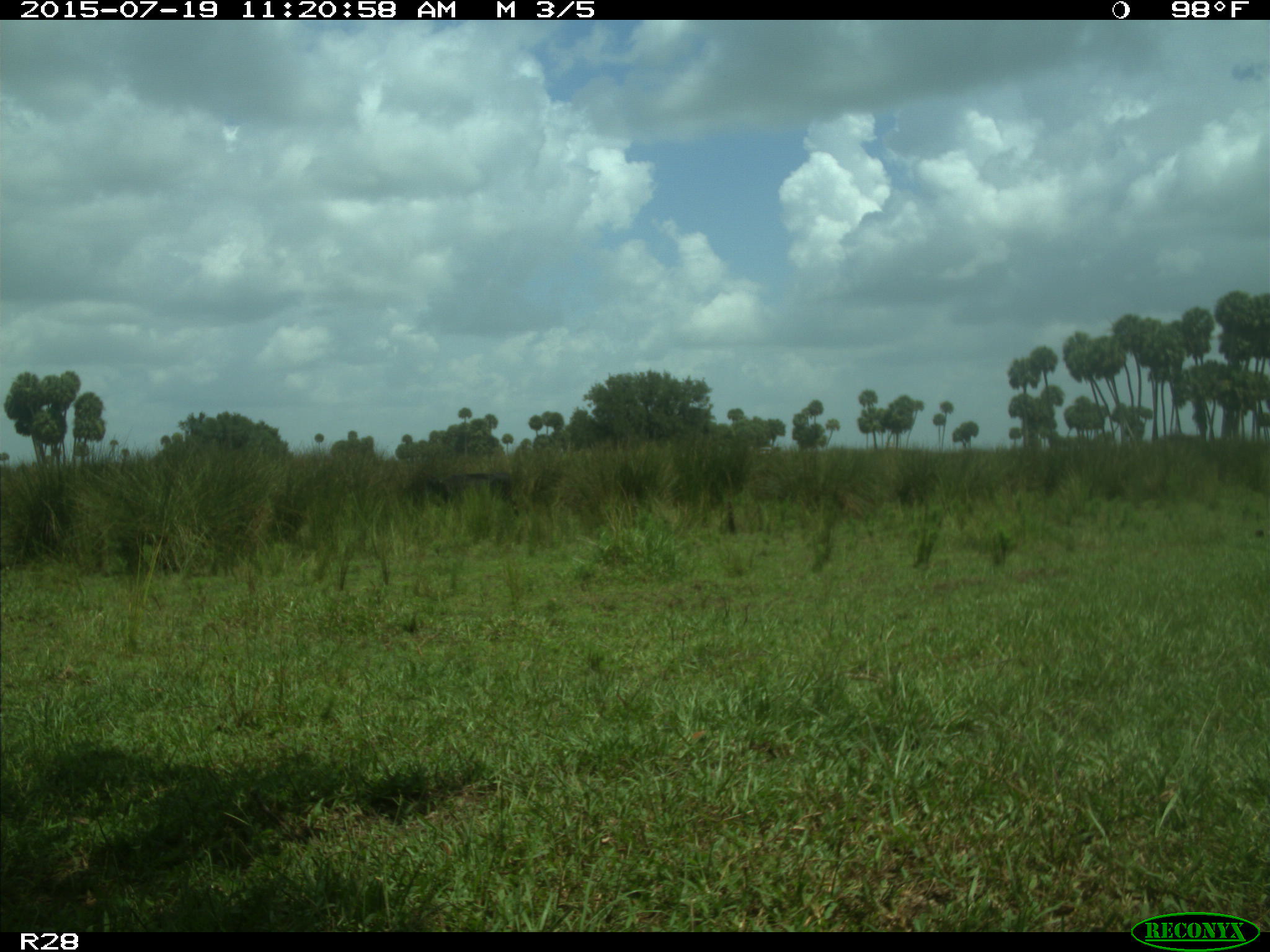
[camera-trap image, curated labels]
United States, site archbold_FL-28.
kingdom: Animalia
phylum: Chordata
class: Mammalia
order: Artiodactyla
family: Bovidae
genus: Bos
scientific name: Bos taurus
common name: domestic cow